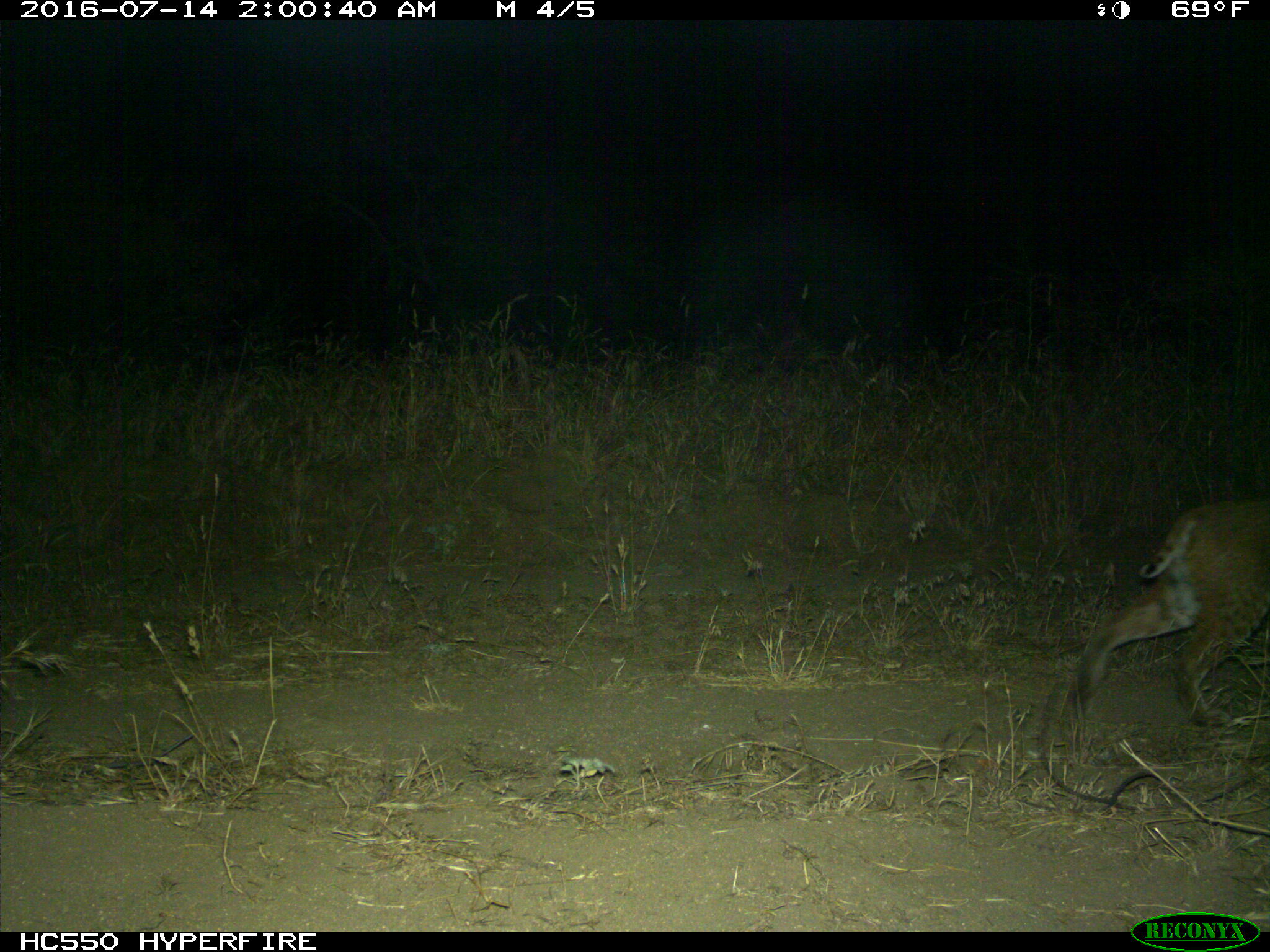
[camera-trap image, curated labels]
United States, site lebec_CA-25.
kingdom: Animalia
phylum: Chordata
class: Mammalia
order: Carnivora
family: Felidae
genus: Lynx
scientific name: Lynx rufus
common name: bobcat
Lynx rufus (bobcat).